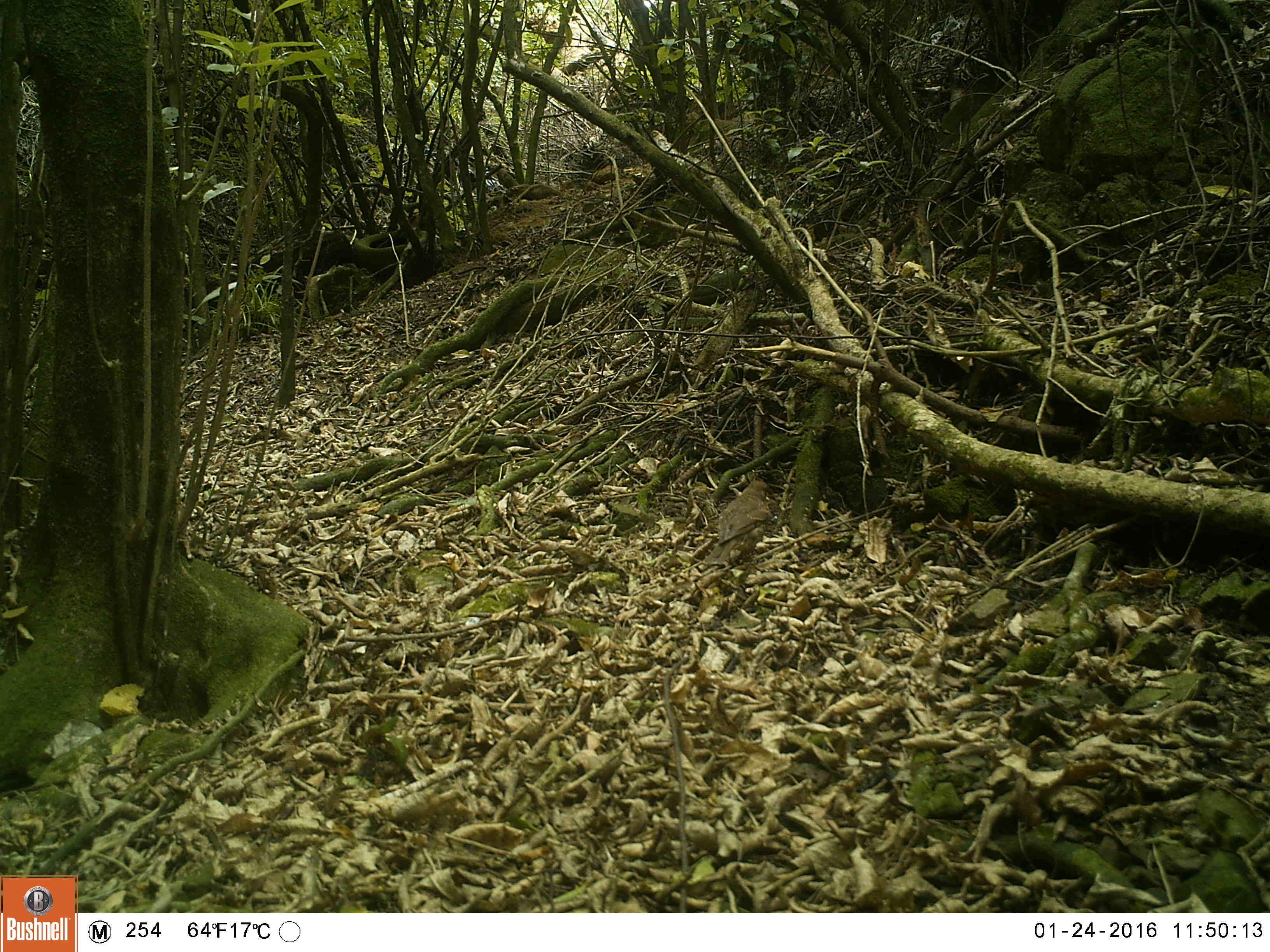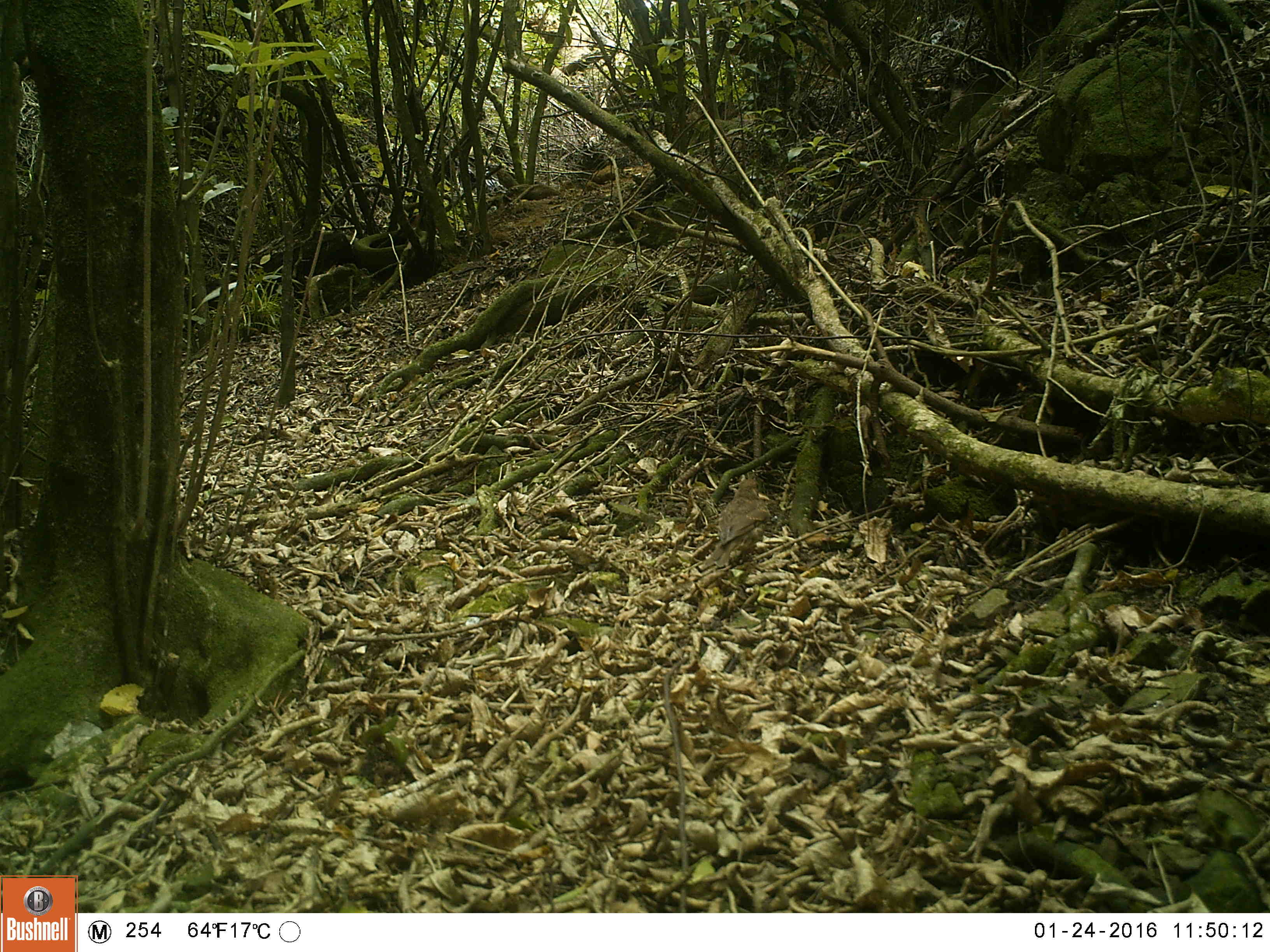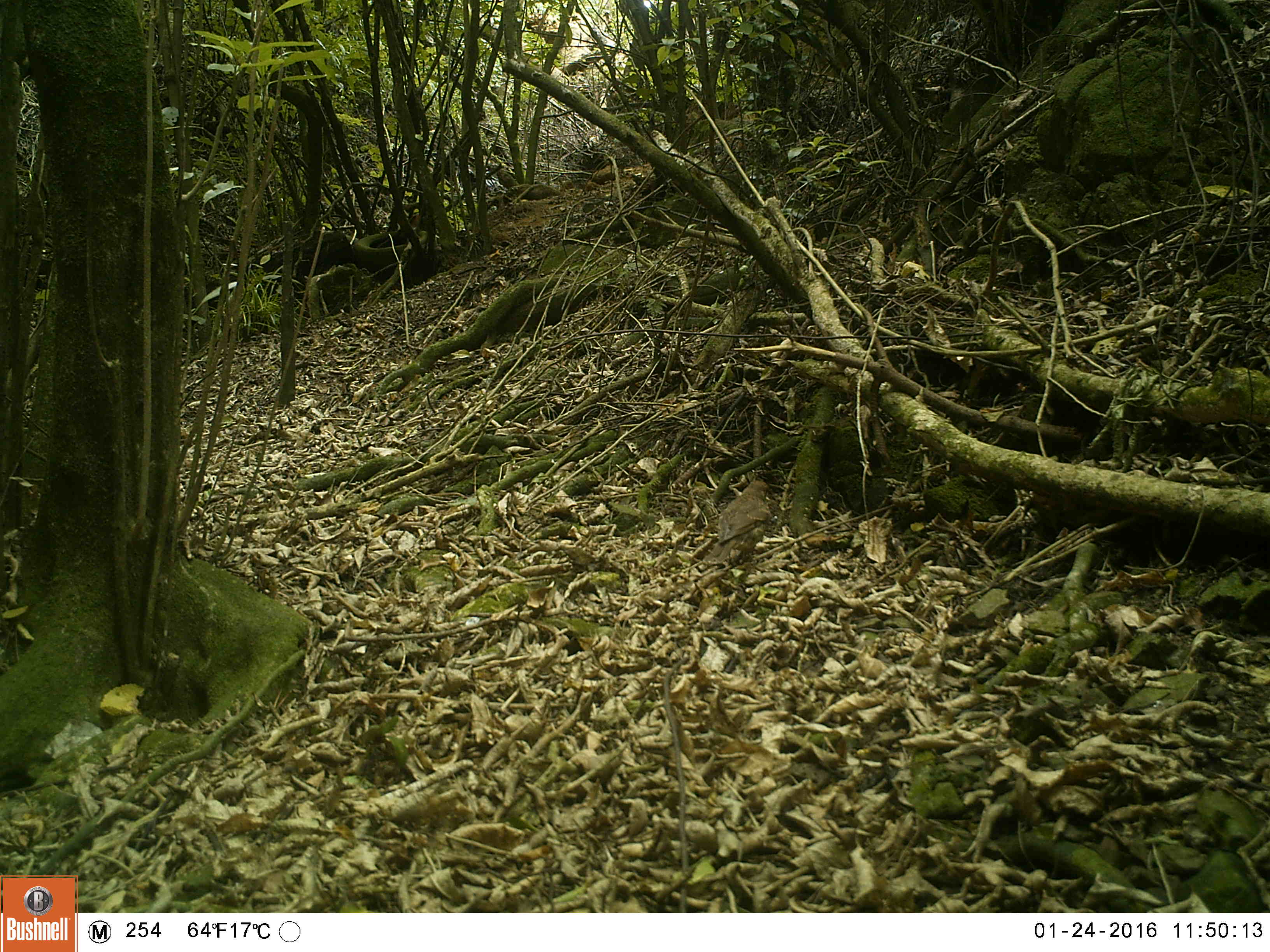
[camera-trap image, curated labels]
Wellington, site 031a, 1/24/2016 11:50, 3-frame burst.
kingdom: Animalia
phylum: Chordata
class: Aves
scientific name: Aves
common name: bird